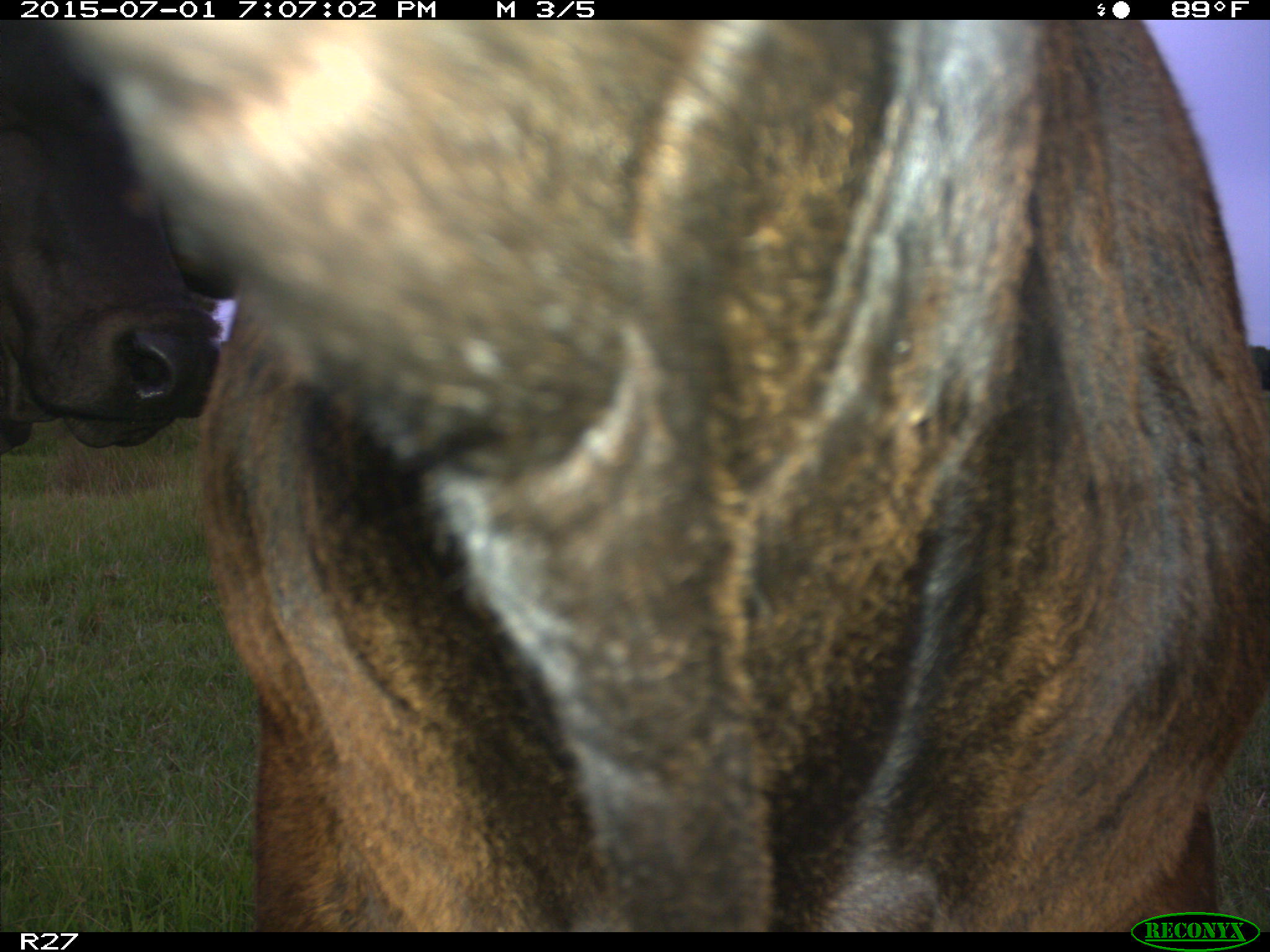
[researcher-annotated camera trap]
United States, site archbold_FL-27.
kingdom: Animalia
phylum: Chordata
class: Mammalia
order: Artiodactyla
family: Bovidae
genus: Bos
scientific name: Bos taurus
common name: domestic cow